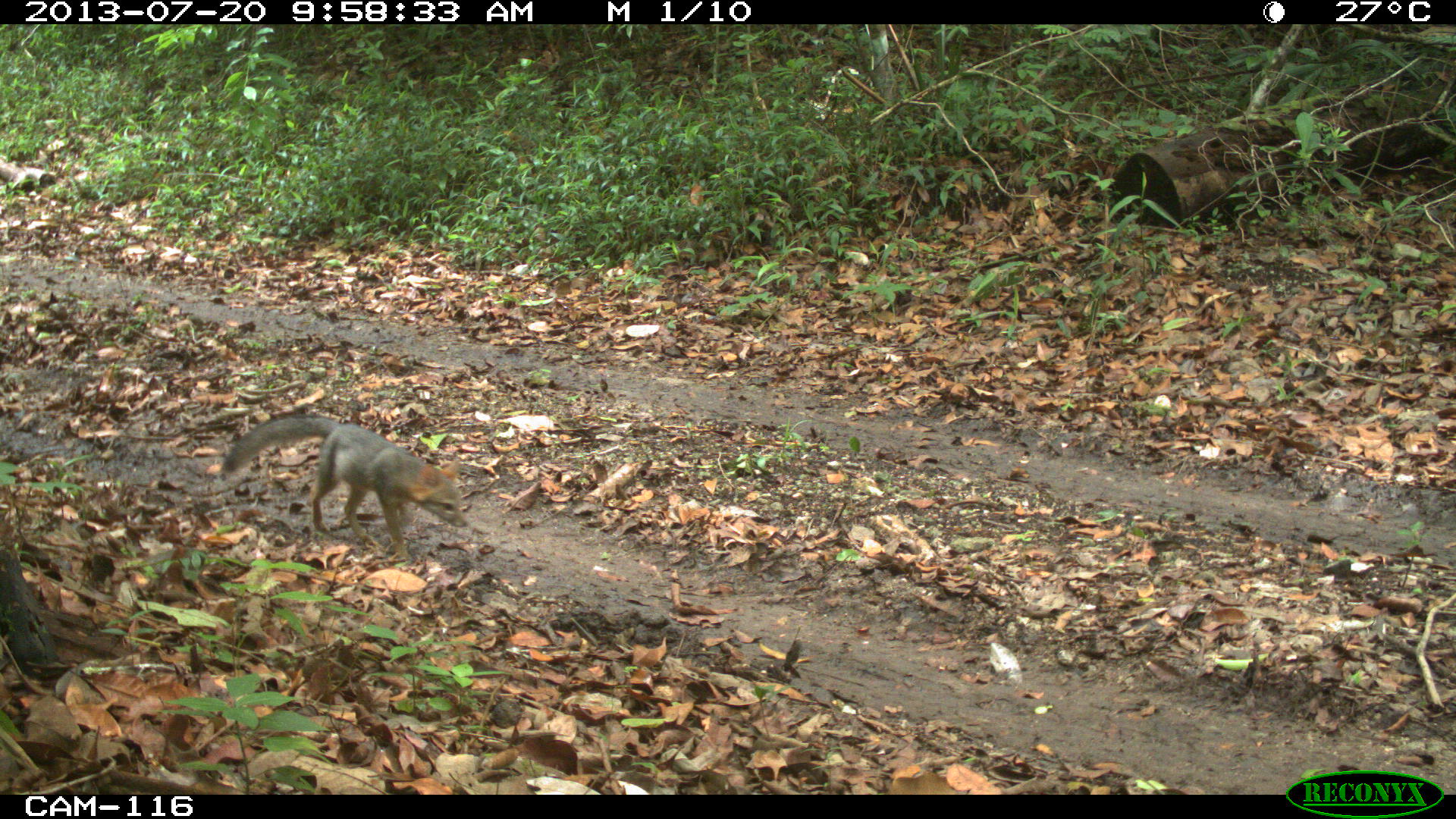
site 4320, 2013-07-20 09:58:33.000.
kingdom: Animalia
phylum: Chordata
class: Mammalia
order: Carnivora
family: Canidae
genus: Urocyon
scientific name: Urocyon cinereoargenteus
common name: gray fox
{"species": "Urocyon cinereoargenteus (gray fox)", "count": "1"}